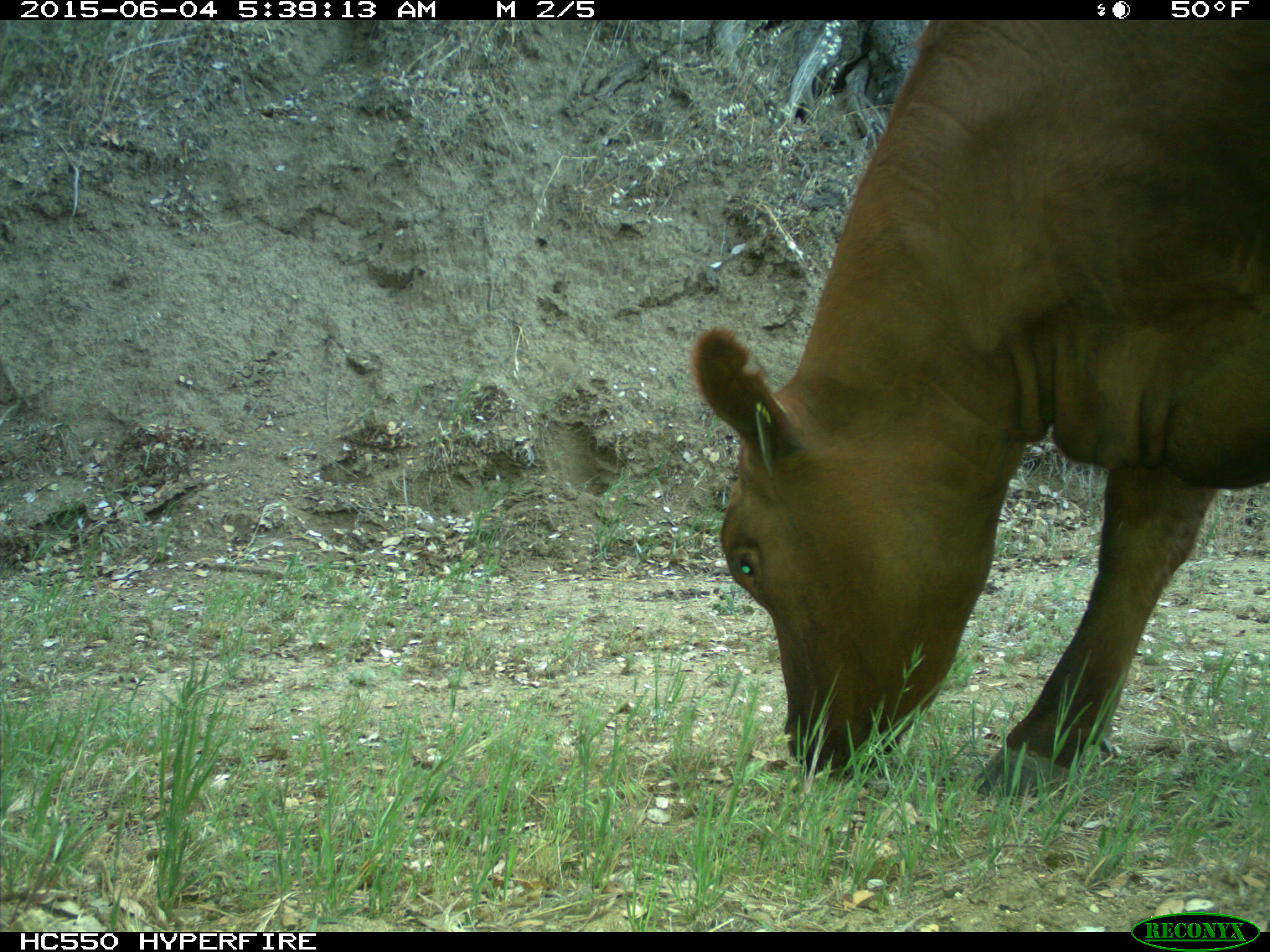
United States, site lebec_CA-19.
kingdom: Animalia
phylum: Chordata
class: Mammalia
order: Artiodactyla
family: Bovidae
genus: Bos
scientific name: Bos taurus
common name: domestic cow